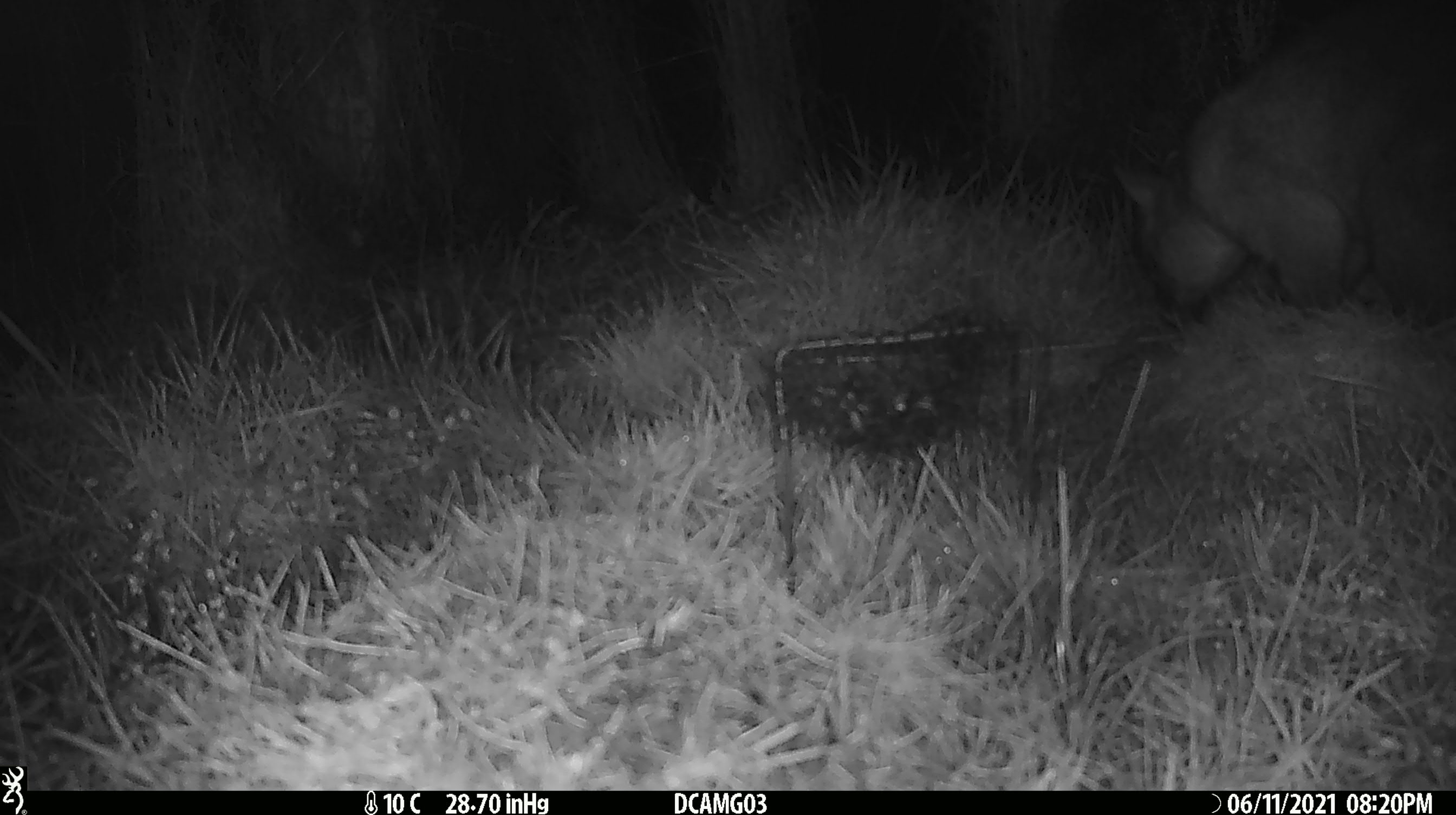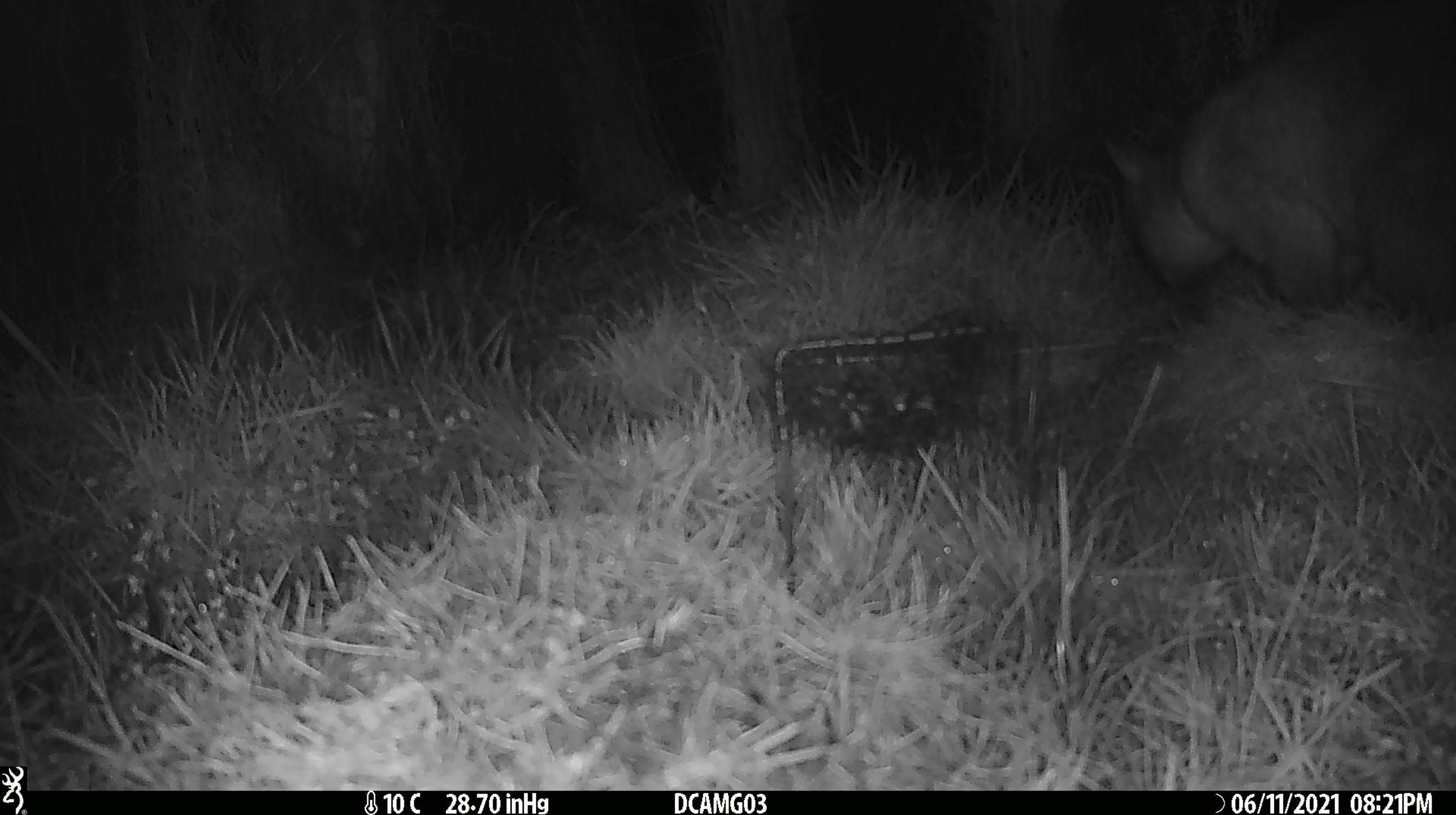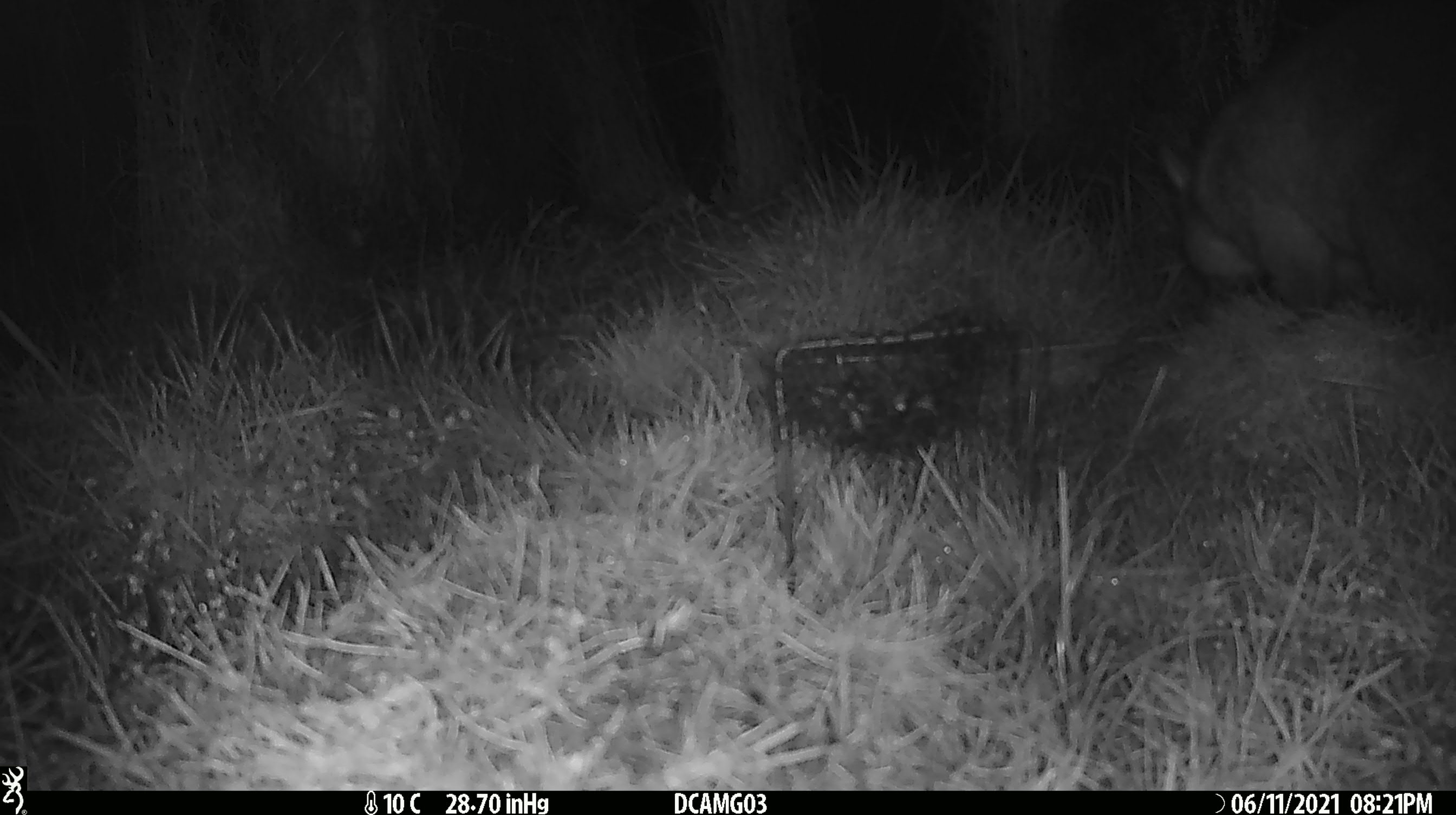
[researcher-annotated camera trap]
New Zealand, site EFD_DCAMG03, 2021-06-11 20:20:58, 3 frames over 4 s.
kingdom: Animalia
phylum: Chordata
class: Mammalia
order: Diprotodontia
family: Phalangeridae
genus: Trichosurus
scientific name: Trichosurus vulpecula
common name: common brushtail possum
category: possum